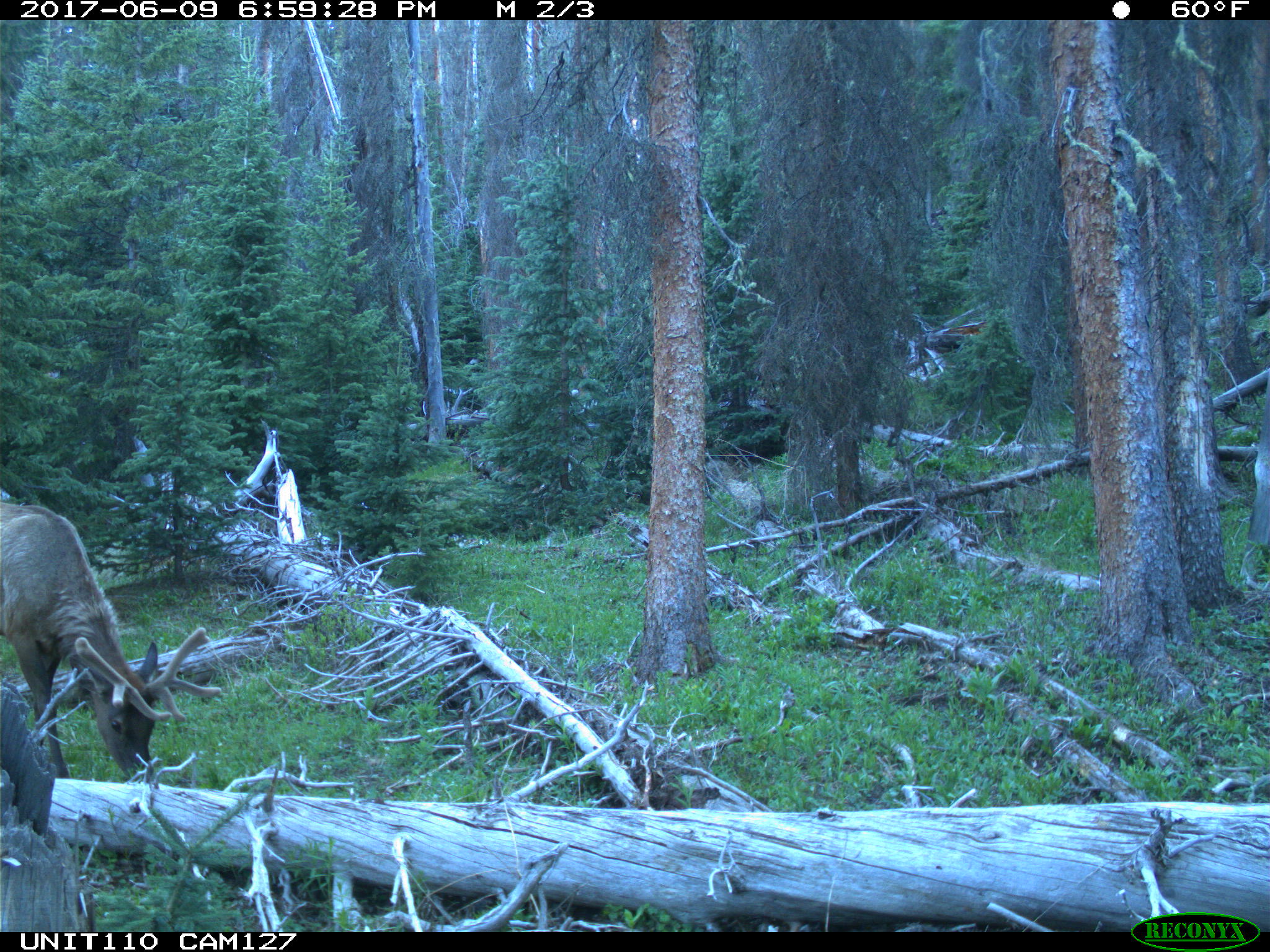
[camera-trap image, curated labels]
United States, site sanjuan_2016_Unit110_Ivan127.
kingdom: Animalia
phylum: Chordata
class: Mammalia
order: Artiodactyla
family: Cervidae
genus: Cervus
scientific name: Cervus elaphus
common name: red deer